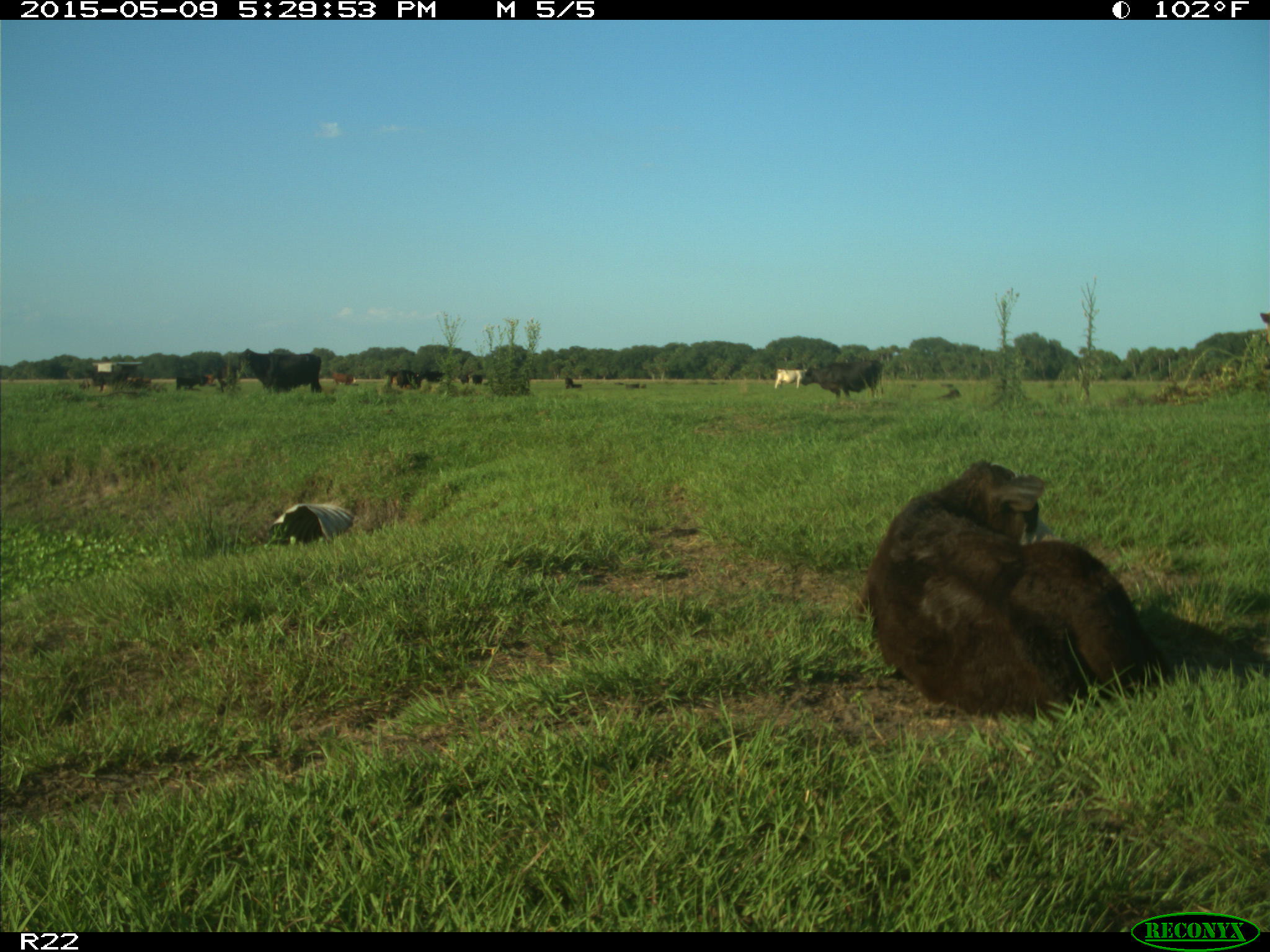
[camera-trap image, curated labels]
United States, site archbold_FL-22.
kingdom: Animalia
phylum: Chordata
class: Mammalia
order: Artiodactyla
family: Bovidae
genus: Bos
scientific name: Bos taurus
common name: domestic cow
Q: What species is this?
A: Bos taurus (domestic cow).